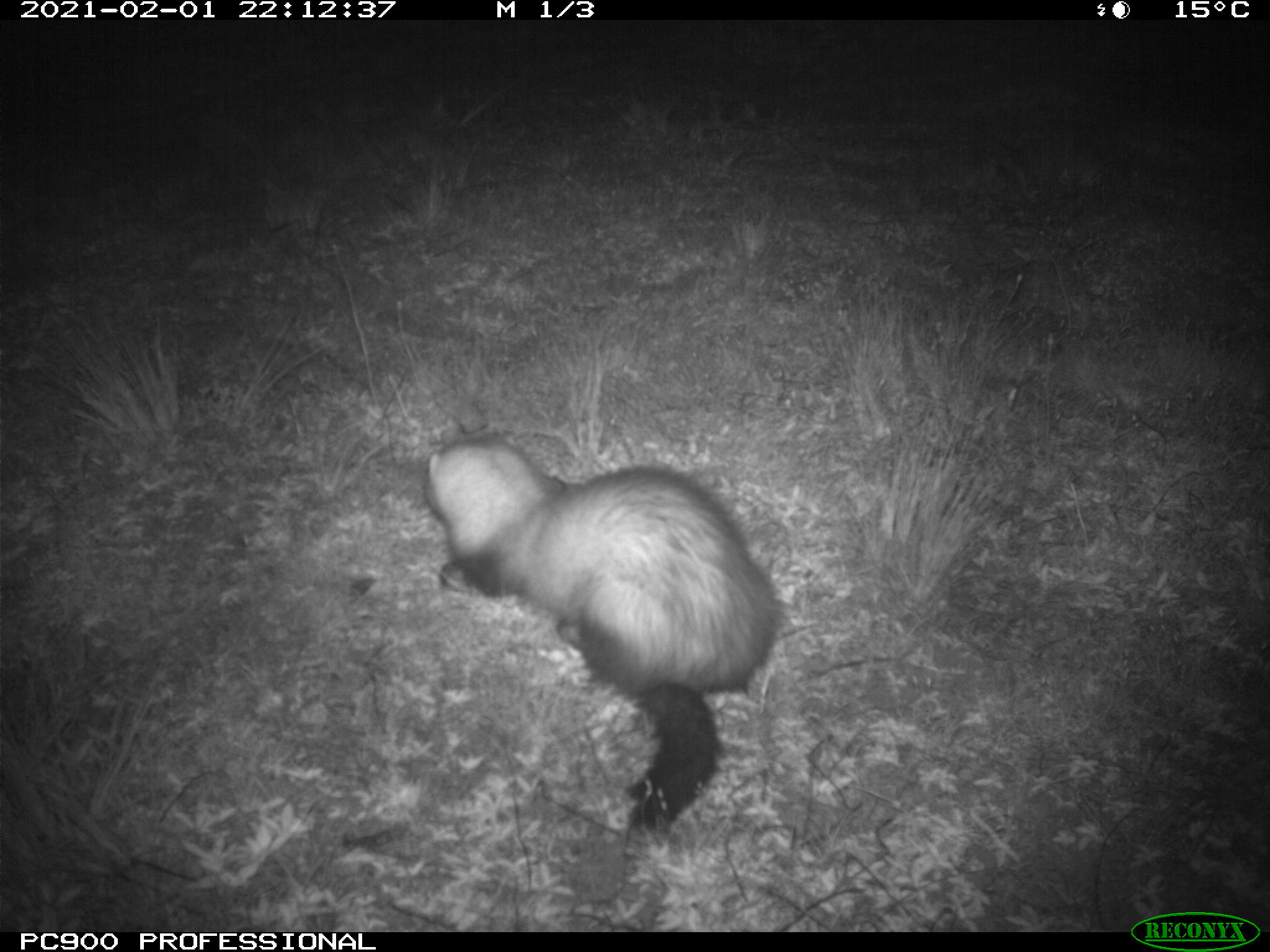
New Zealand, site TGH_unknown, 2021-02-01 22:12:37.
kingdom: Animalia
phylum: Chordata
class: Mammalia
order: Carnivora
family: Mustelidae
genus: Mustela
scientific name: Mustela furo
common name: ferret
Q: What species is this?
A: Ferret (Mustela furo).